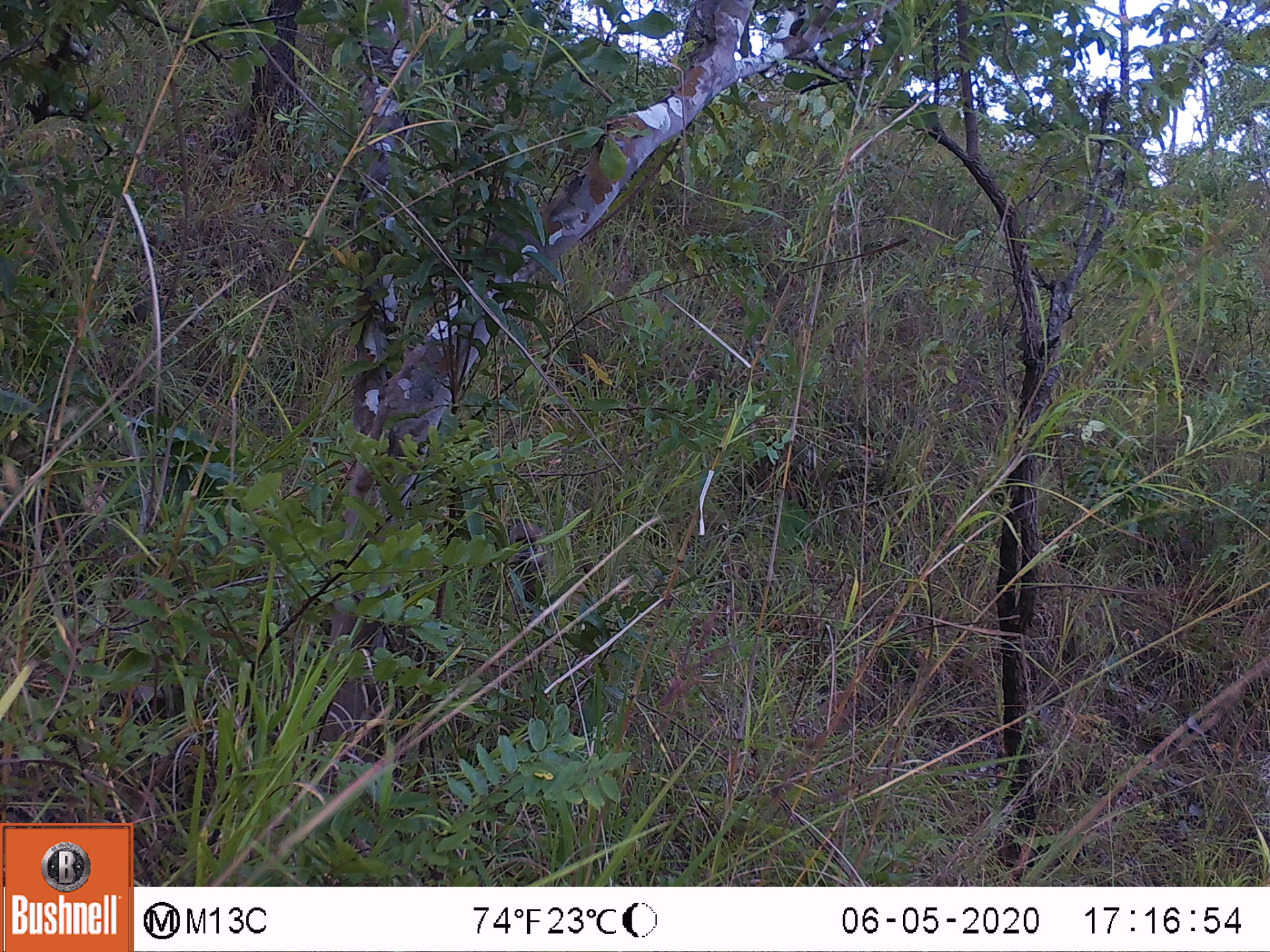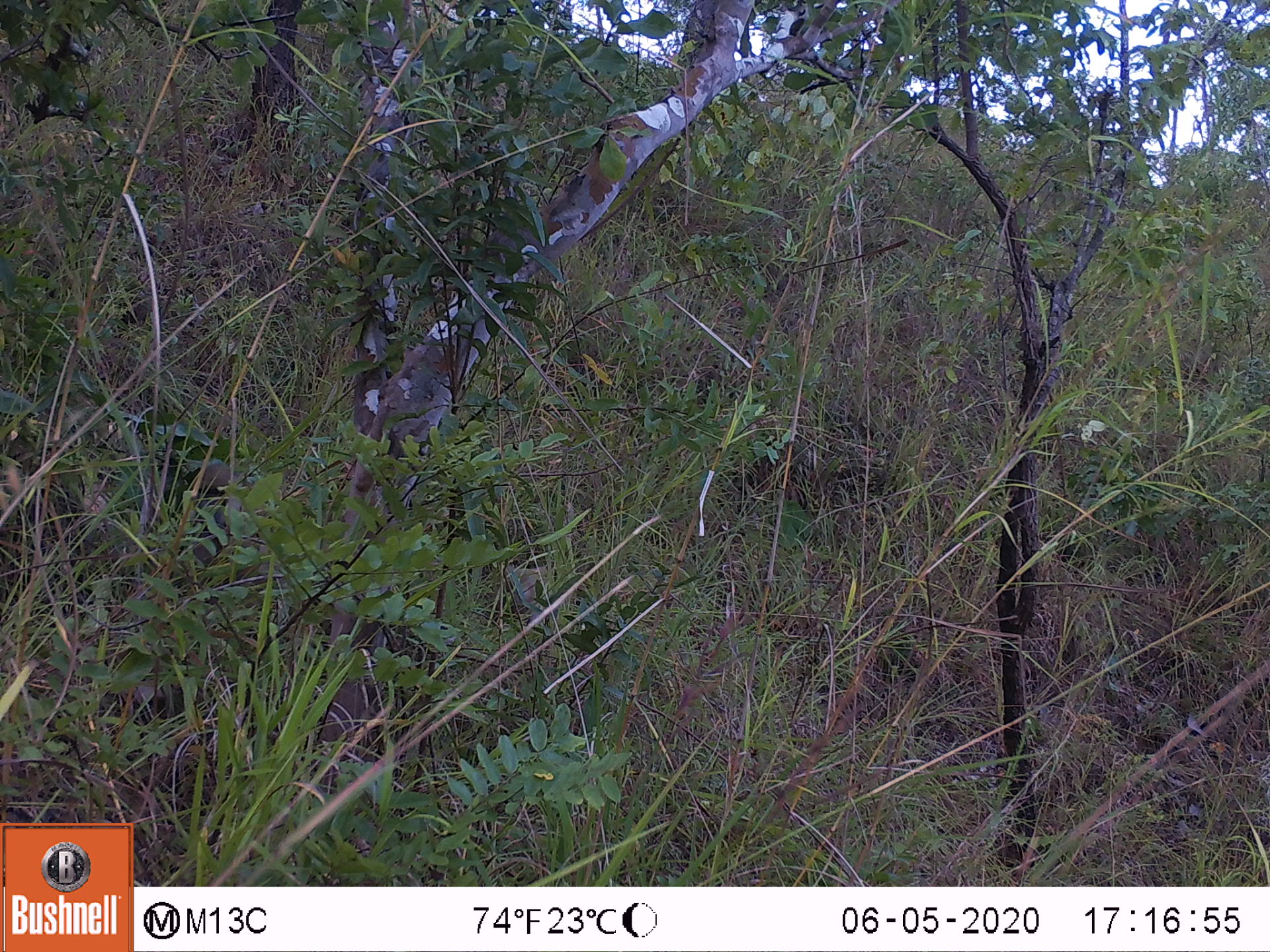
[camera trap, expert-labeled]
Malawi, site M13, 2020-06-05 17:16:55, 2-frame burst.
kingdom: Animalia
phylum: Chordata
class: Mammalia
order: Primates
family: Cercopithecidae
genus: Papio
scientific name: Papio cynocephalus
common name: yellow baboon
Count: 1.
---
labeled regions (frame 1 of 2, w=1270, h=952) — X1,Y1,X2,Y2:
yellow baboon: 504,519,553,597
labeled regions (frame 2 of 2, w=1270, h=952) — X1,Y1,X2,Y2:
yellow baboon: 183,458,240,539